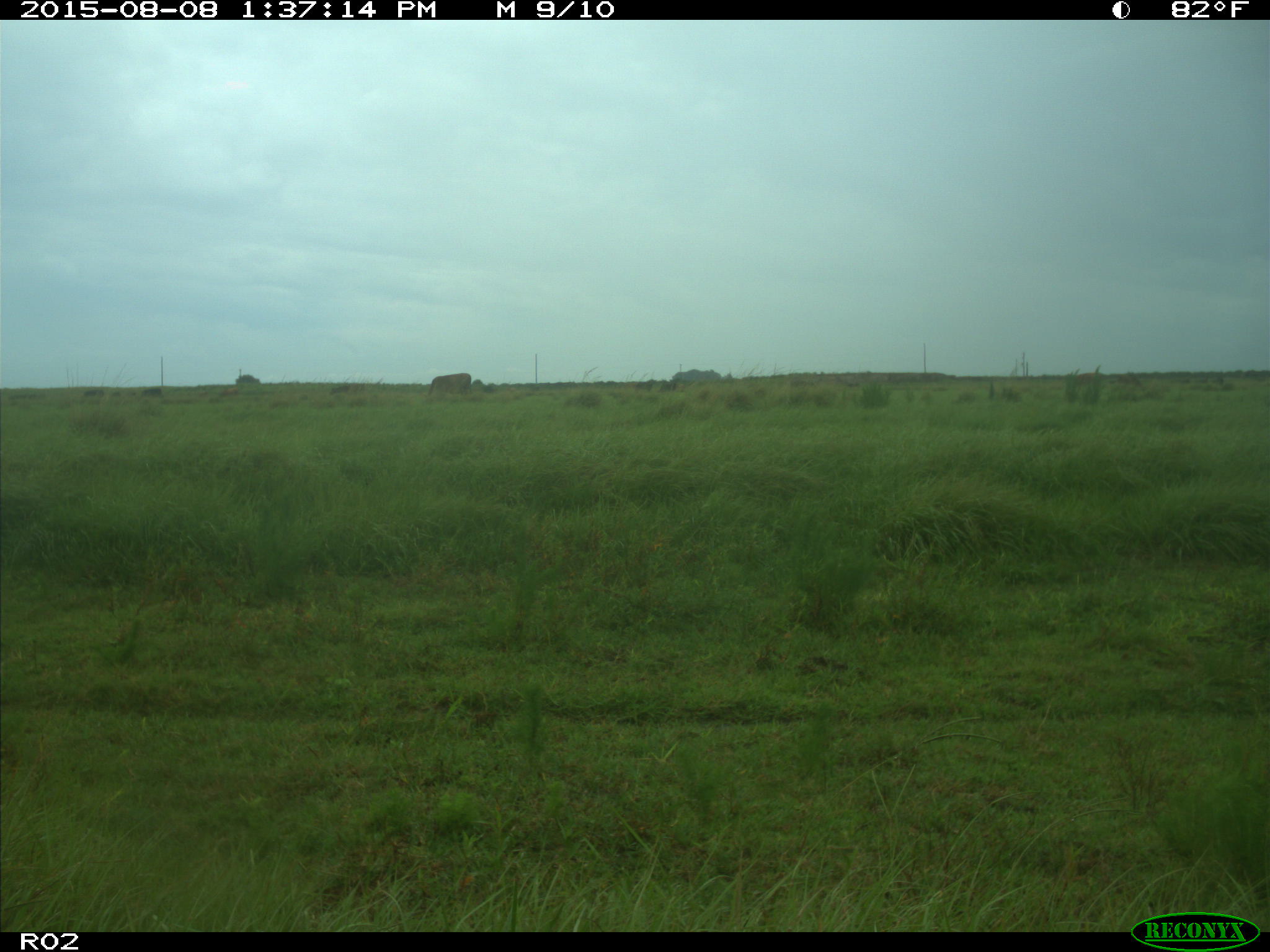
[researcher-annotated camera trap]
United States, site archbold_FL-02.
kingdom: Animalia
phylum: Chordata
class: Mammalia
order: Artiodactyla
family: Bovidae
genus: Bos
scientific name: Bos taurus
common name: domestic cow